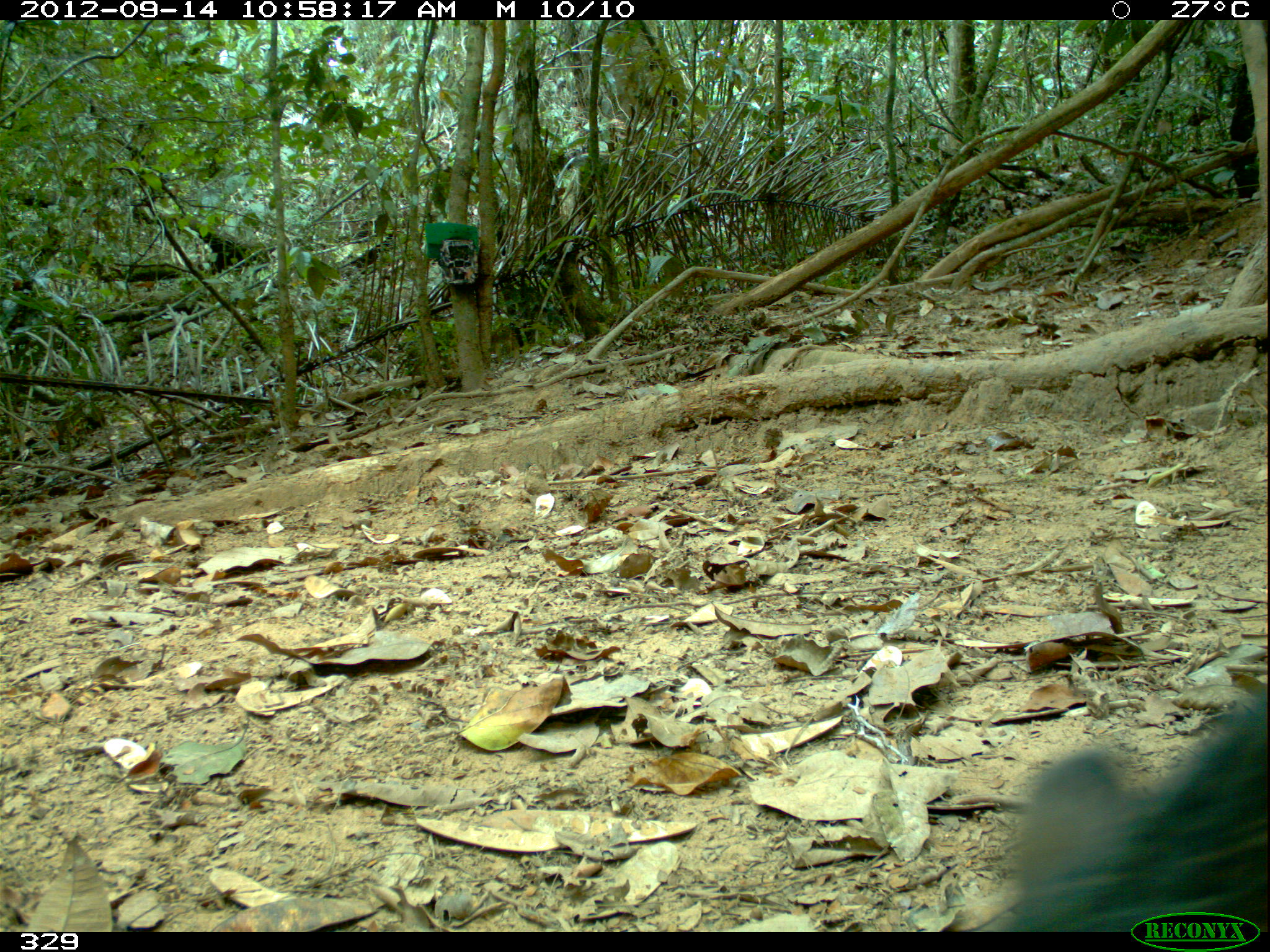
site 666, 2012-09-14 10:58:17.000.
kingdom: Animalia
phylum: Chordata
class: Mammalia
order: Artiodactyla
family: Tayassuidae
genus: Tayassu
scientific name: Tayassu pecari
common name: white-lipped peccary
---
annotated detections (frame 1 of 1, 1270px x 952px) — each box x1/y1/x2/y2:
tayassu pecari: 995/688/1266/929